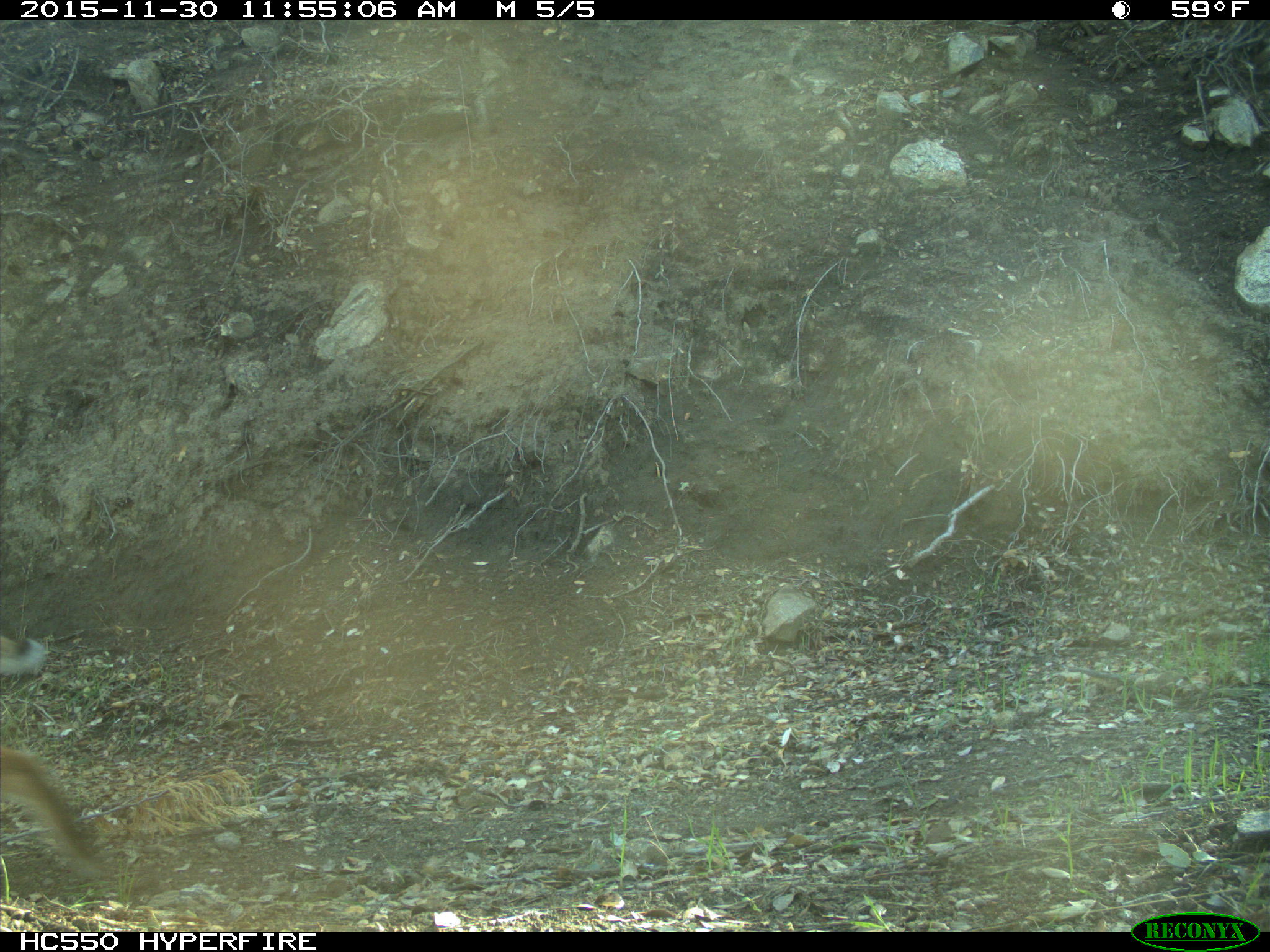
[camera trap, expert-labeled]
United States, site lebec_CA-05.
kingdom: Animalia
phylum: Chordata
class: Mammalia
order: Carnivora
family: Felidae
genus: Lynx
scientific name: Lynx rufus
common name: bobcat